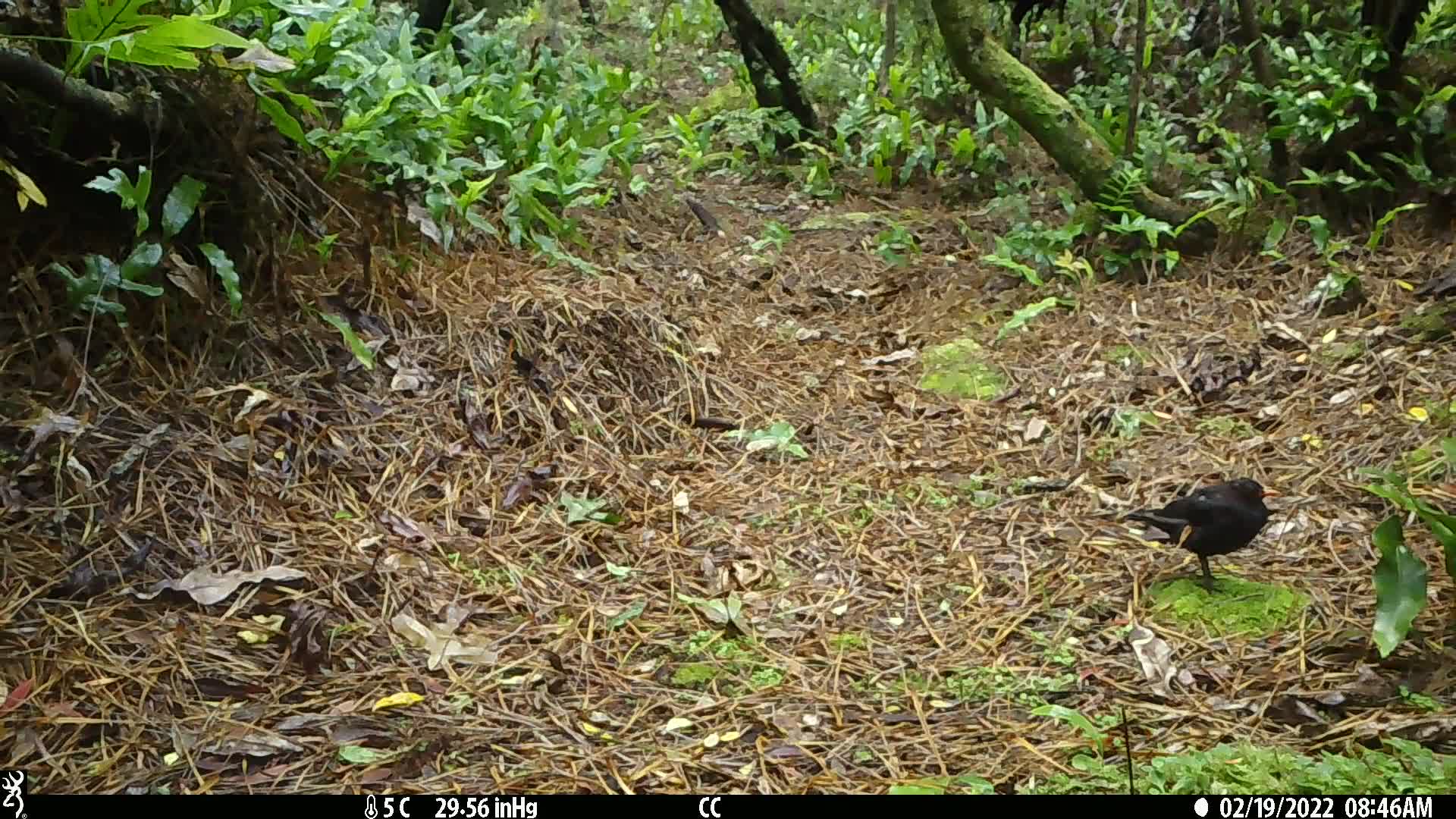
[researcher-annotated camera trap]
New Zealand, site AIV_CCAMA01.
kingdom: Animalia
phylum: Chordata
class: Aves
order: Passeriformes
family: Turdidae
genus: Turdus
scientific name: Turdus merula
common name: eurasian blackbird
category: blackbird